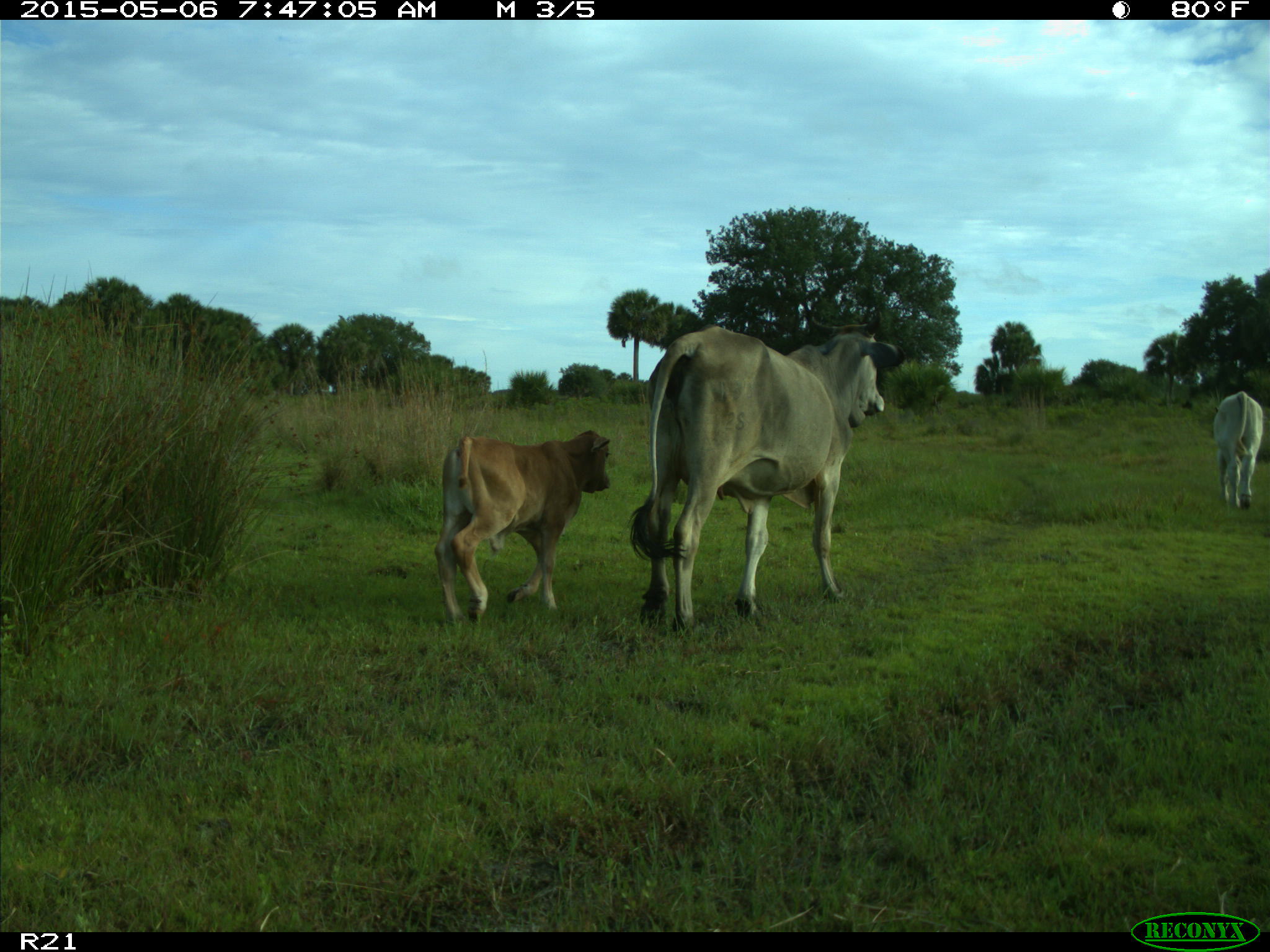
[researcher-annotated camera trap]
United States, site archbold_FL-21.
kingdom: Animalia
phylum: Chordata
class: Mammalia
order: Artiodactyla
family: Bovidae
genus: Bos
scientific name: Bos taurus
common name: domestic cow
Bos taurus (domestic cow).